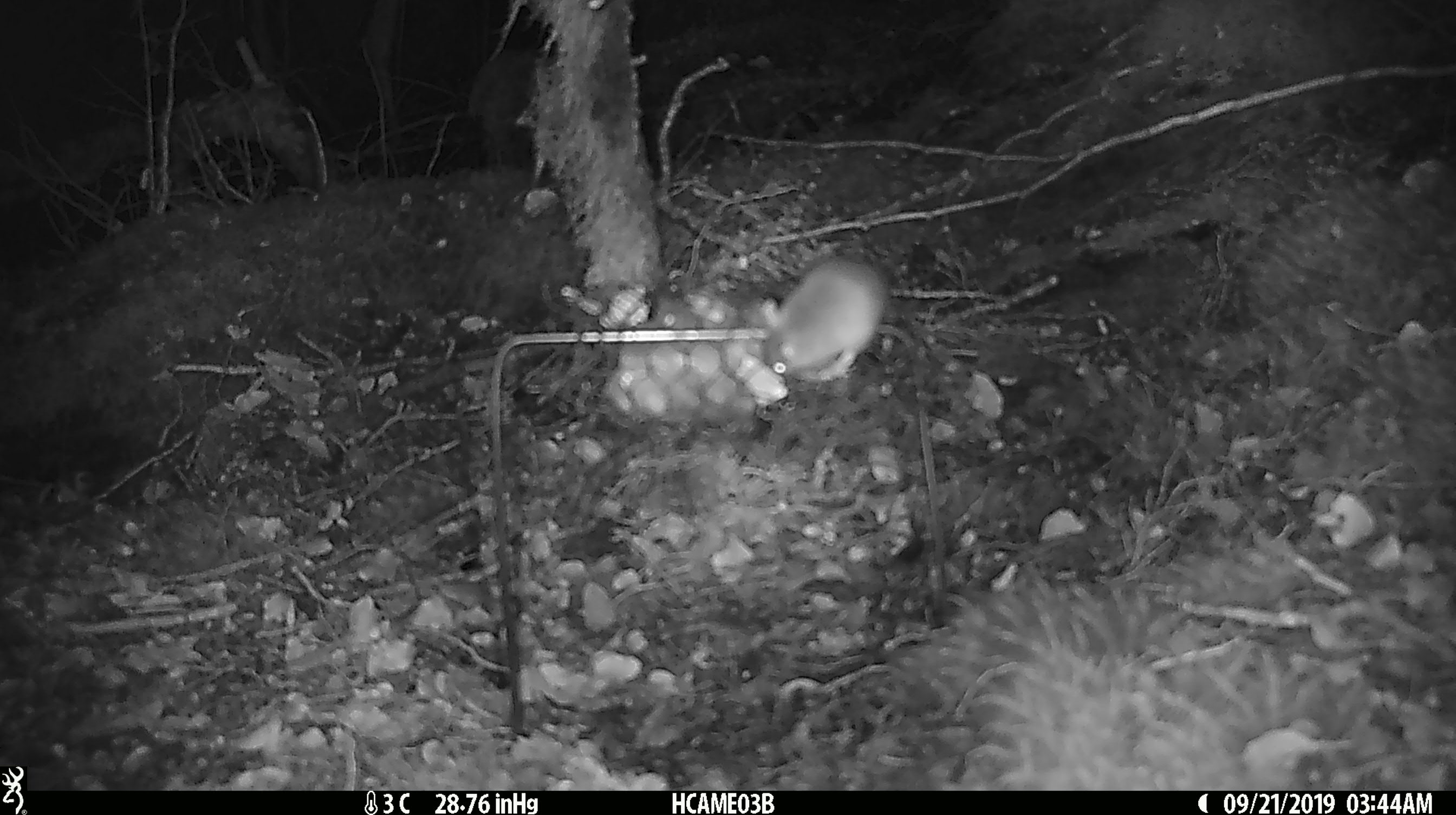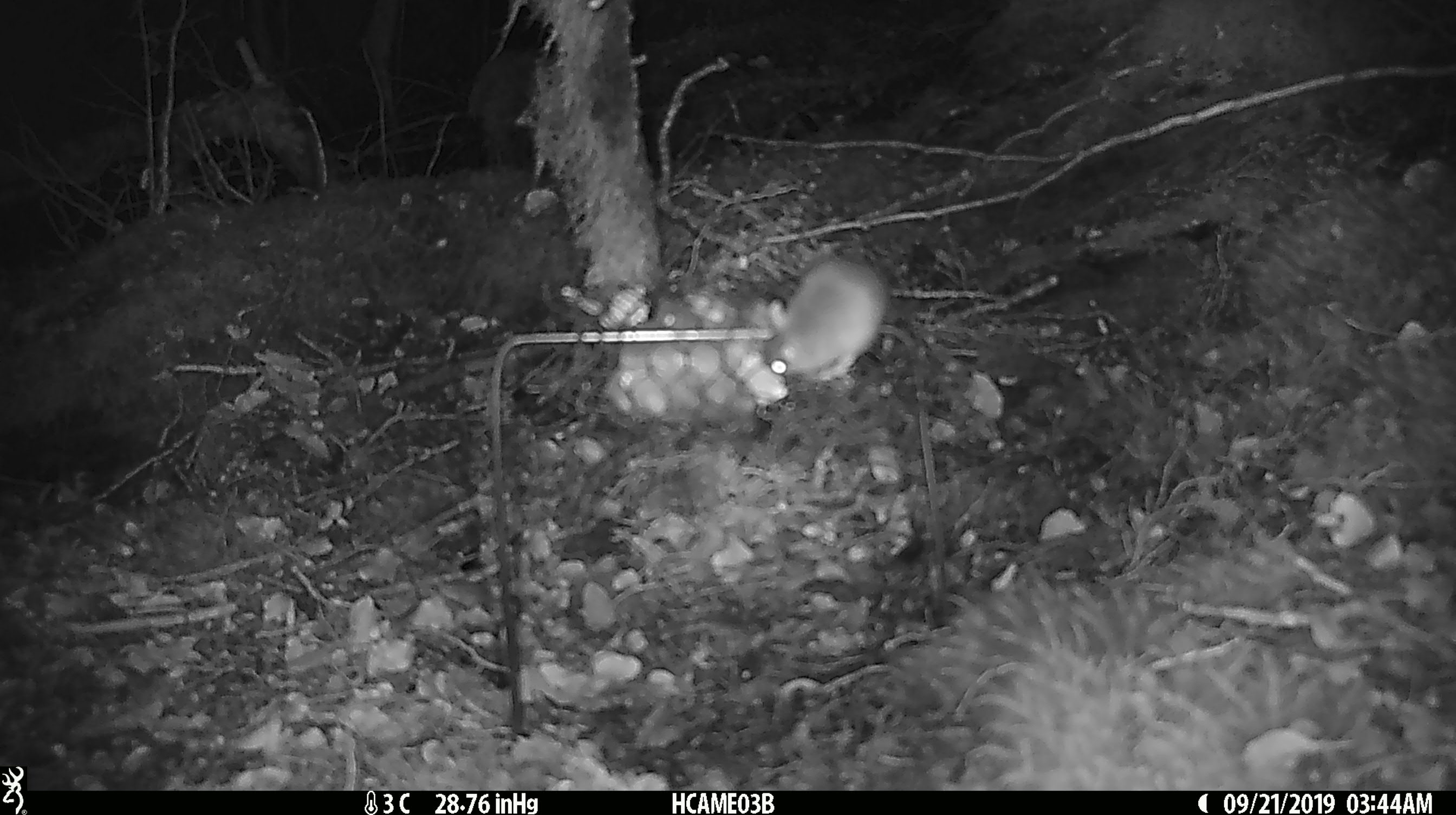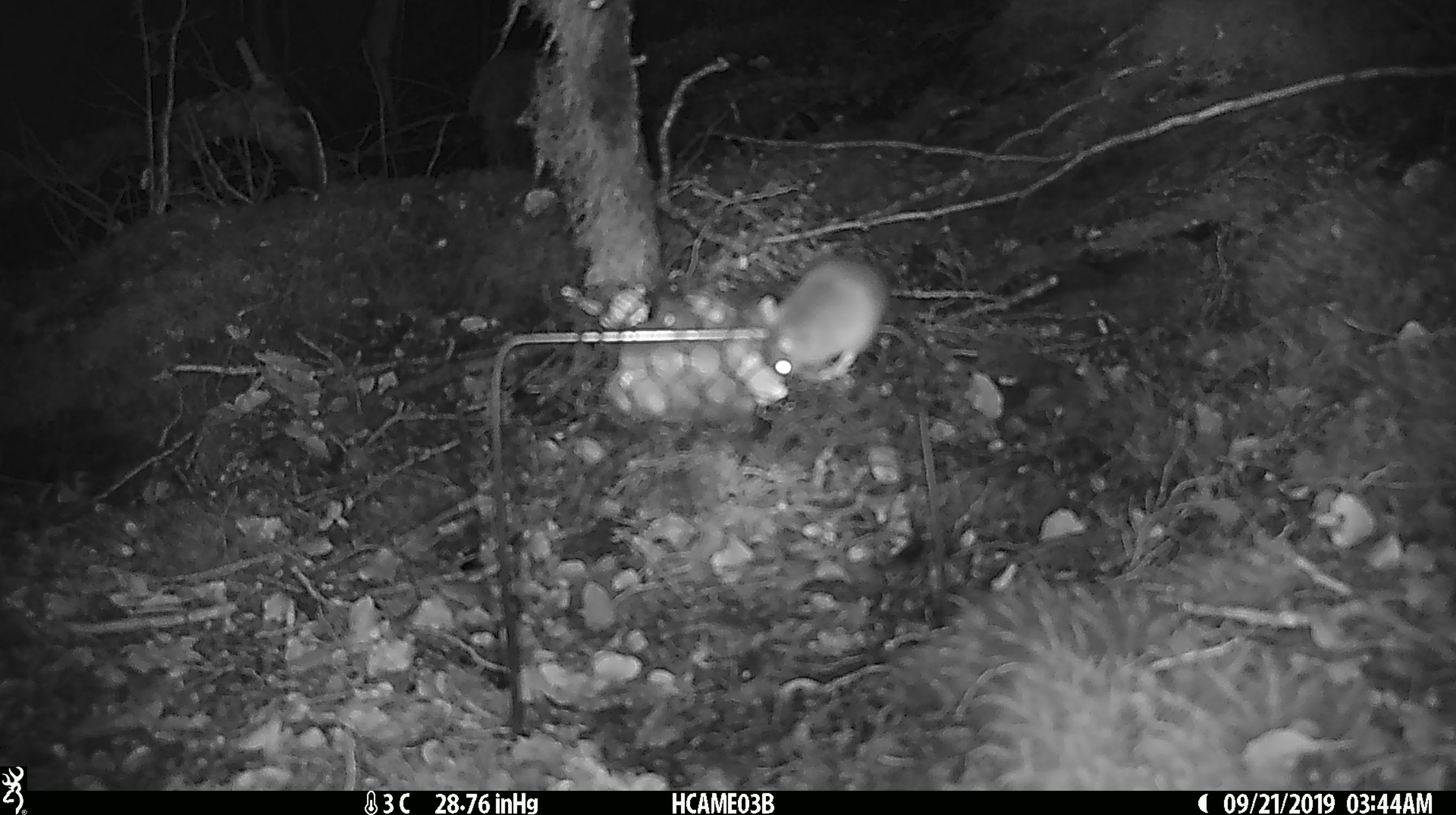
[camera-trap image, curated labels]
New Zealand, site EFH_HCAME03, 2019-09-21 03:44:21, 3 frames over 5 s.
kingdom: Animalia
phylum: Chordata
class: Mammalia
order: Rodentia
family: Muridae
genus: Mus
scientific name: Mus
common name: mouse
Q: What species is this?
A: Mouse (Mus).